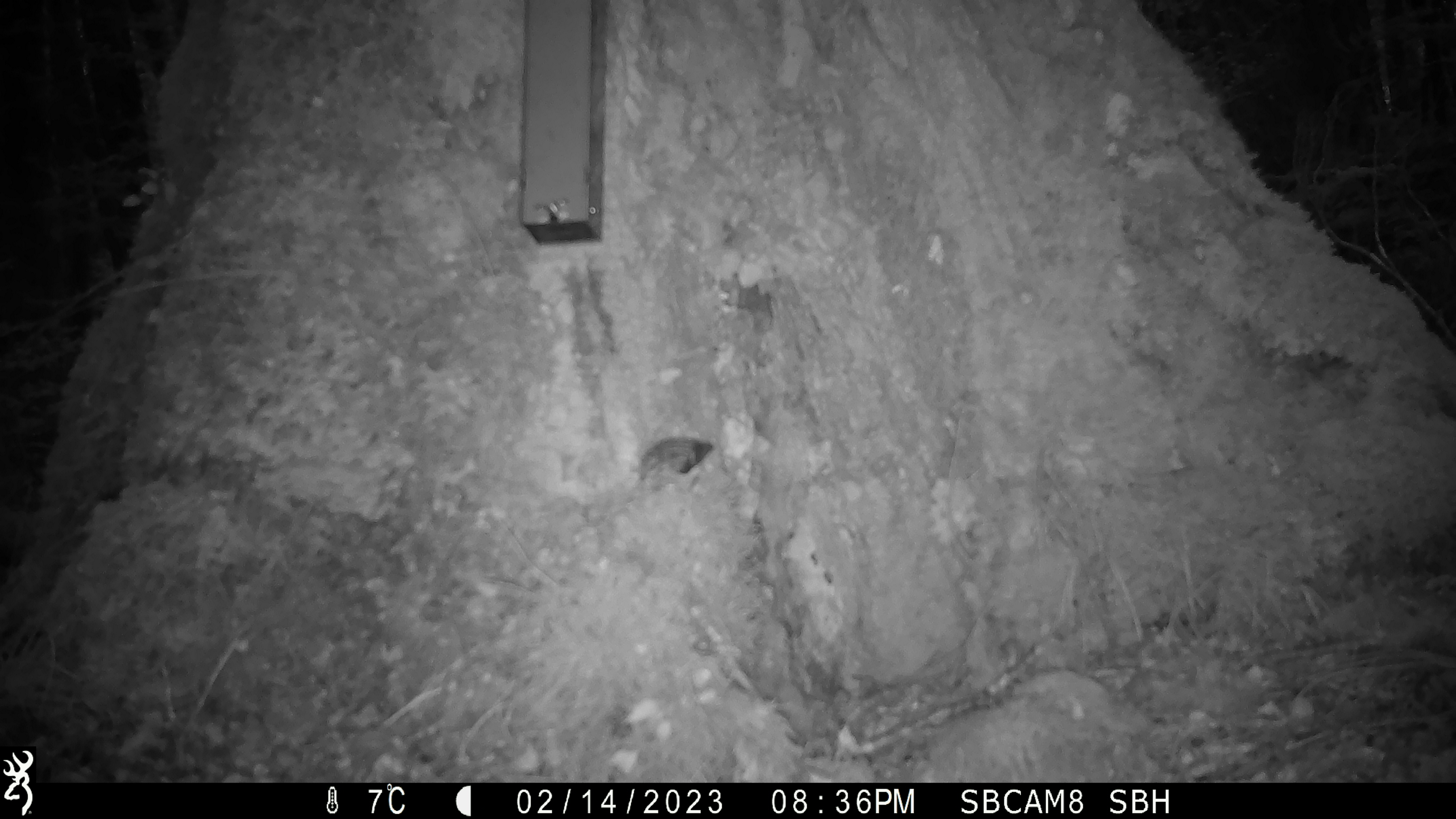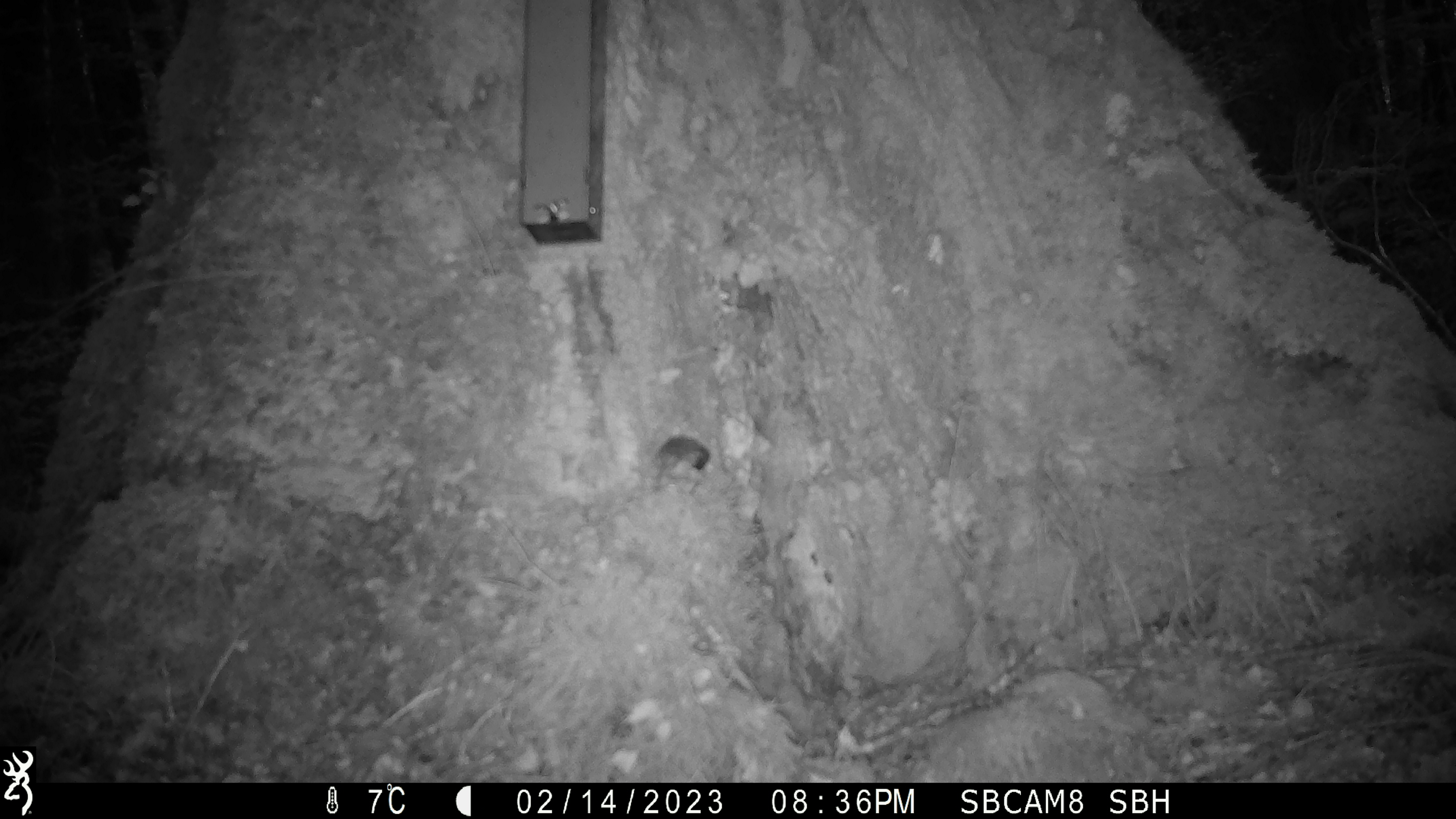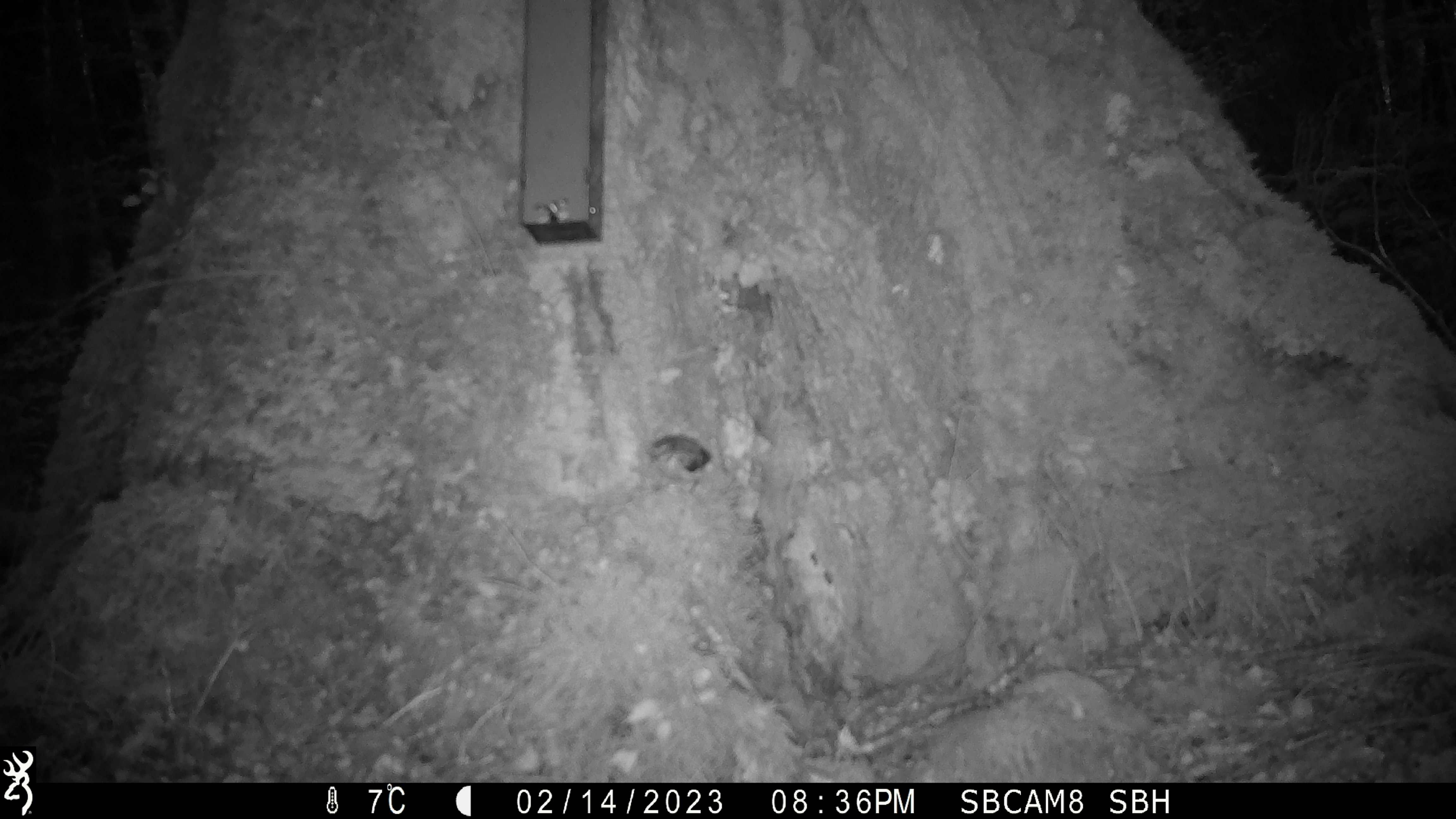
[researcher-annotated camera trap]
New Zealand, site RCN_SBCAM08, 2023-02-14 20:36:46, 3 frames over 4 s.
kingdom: Animalia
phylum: Chordata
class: Aves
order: Passeriformes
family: Acanthisittidae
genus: Acanthisitta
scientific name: Acanthisitta chloris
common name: rifleman